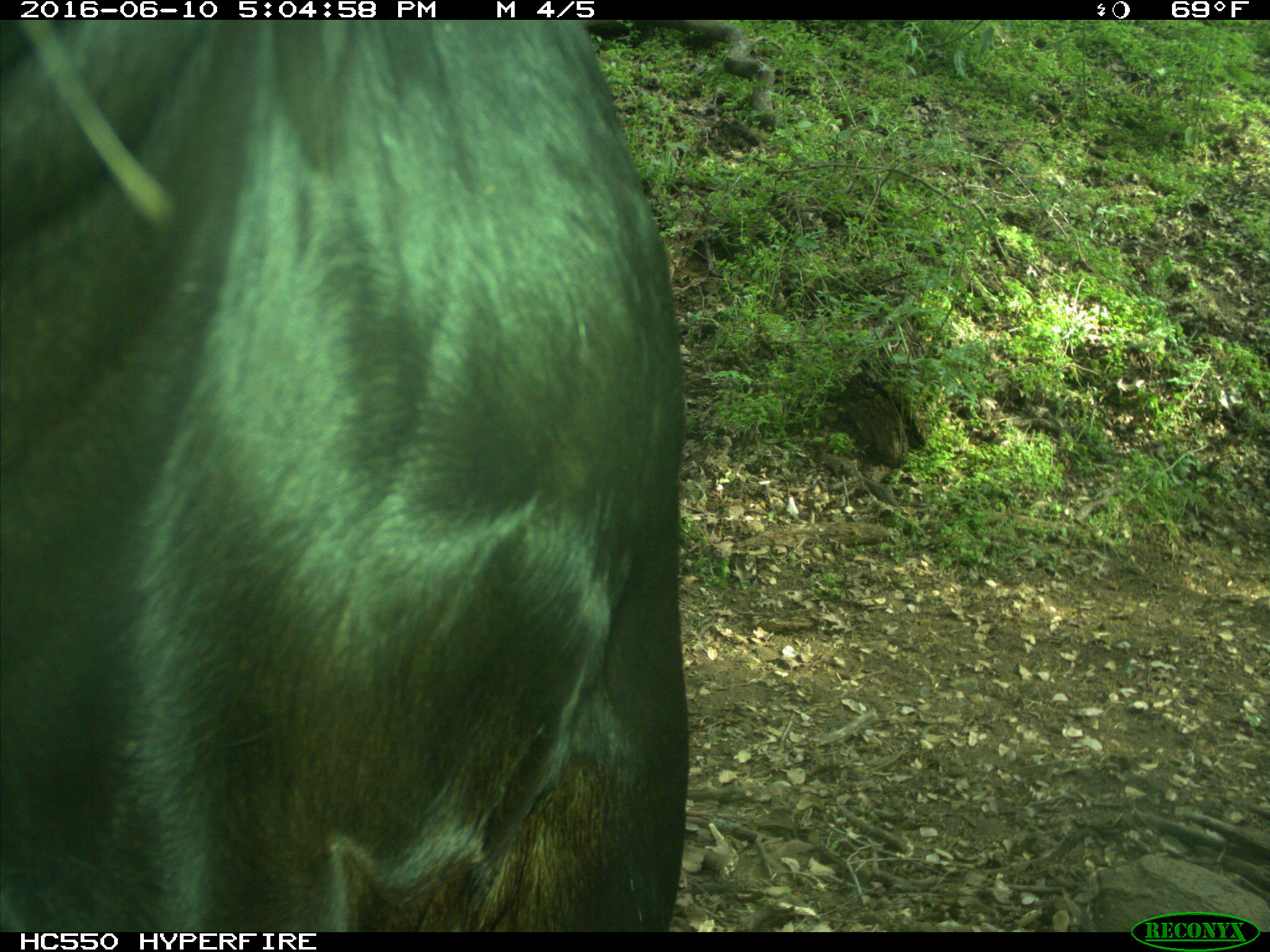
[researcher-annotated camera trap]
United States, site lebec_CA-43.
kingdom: Animalia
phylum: Chordata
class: Mammalia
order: Artiodactyla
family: Bovidae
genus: Bos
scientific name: Bos taurus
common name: domestic cow